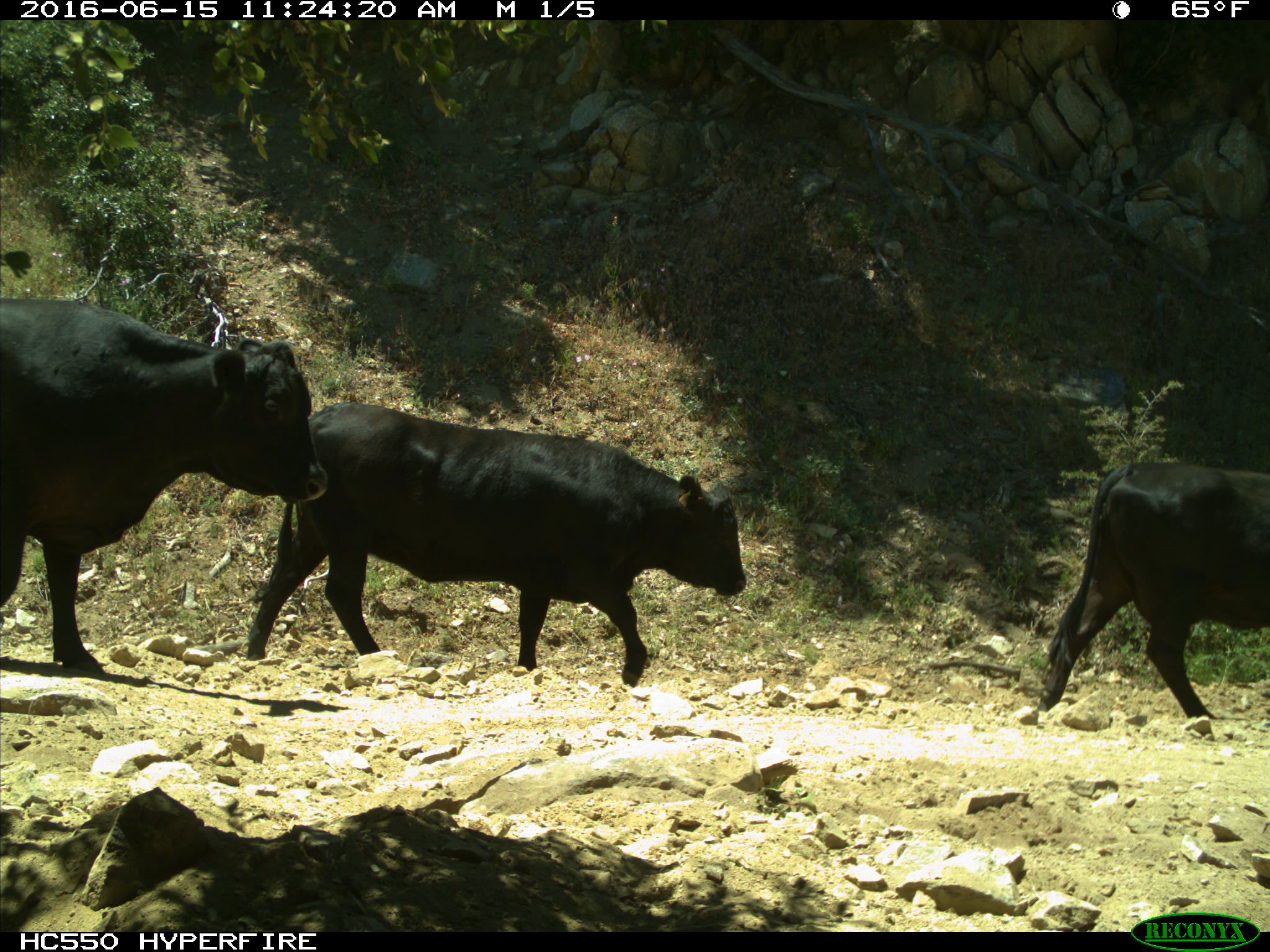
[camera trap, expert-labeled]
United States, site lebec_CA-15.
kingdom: Animalia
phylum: Chordata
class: Mammalia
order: Artiodactyla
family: Bovidae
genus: Bos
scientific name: Bos taurus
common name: domestic cow